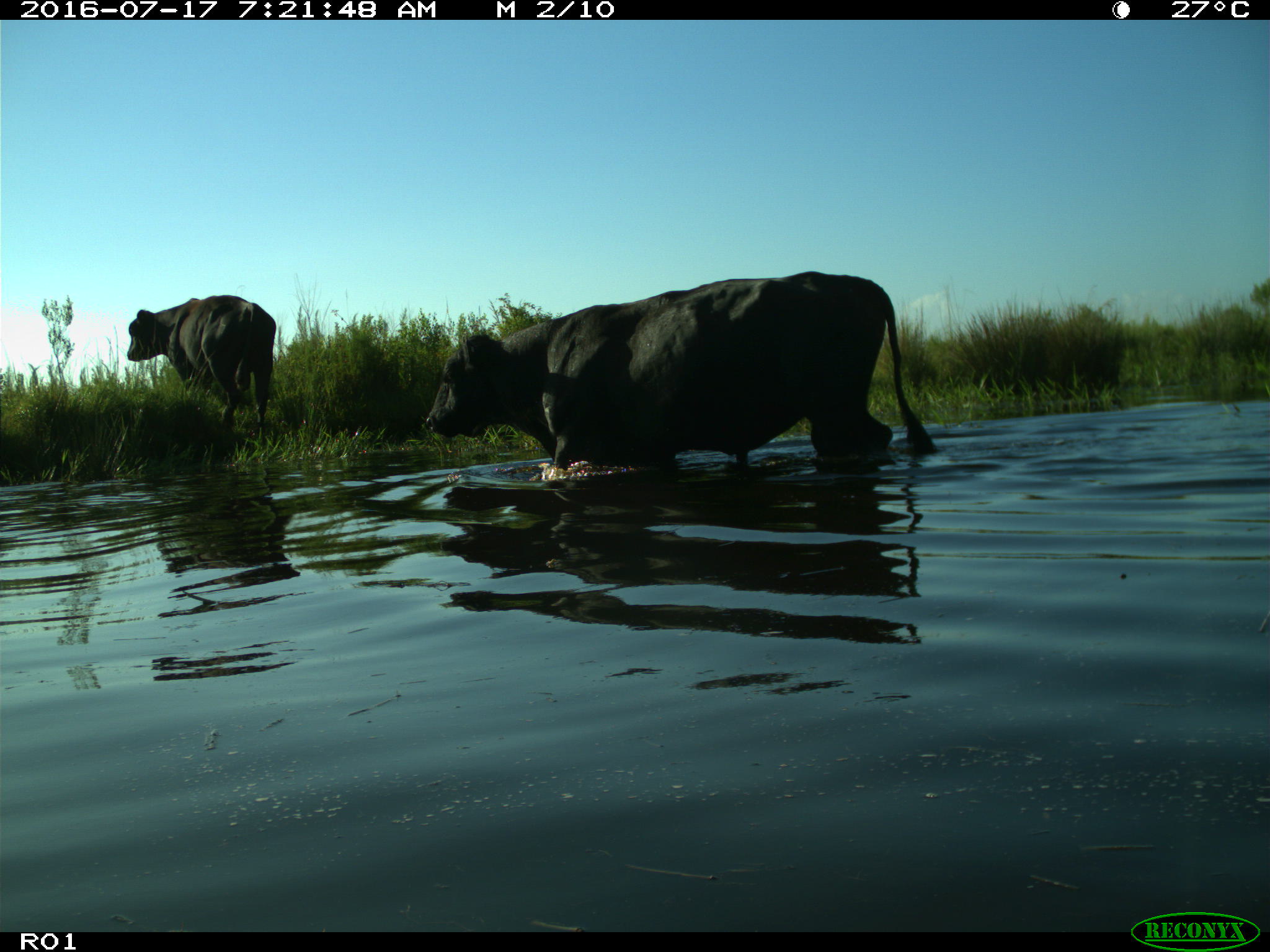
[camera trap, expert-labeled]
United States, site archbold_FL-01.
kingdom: Animalia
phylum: Chordata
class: Mammalia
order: Artiodactyla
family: Bovidae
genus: Bos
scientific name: Bos taurus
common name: domestic cow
Bos taurus (domestic cow).